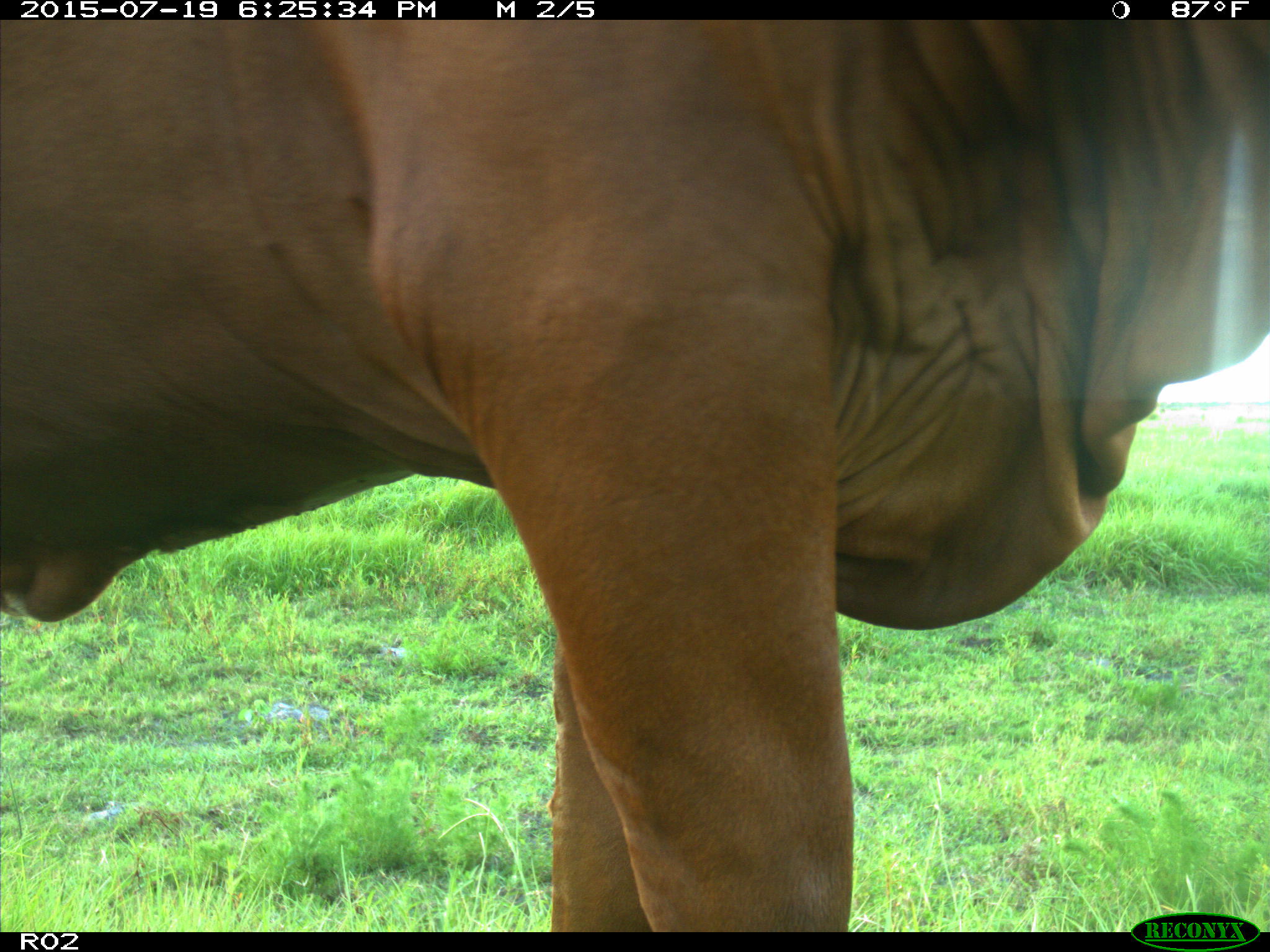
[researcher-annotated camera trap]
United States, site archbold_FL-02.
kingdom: Animalia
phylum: Chordata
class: Mammalia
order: Artiodactyla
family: Bovidae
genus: Bos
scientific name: Bos taurus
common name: domestic cow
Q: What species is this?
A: Bos taurus (domestic cow).